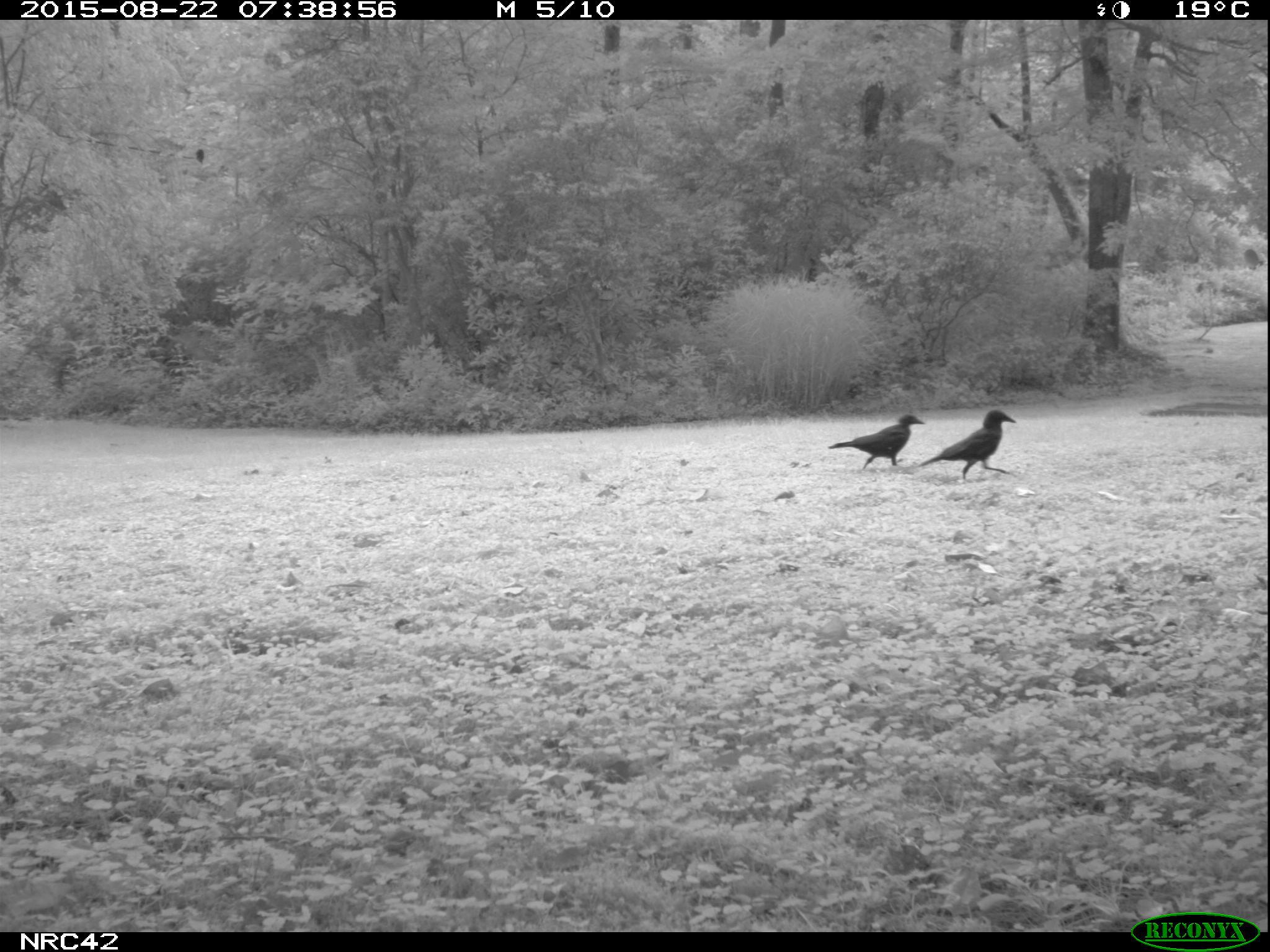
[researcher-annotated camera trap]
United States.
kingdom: Animalia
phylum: Chordata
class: Aves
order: Passeriformes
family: Corvidae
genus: Corvus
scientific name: Corvus brachyrhynchos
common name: american crow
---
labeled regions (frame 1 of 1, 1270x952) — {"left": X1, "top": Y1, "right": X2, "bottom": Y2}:
American Crow: {"left": 915, "top": 405, "right": 1024, "bottom": 488}; {"left": 830, "top": 413, "right": 936, "bottom": 478}